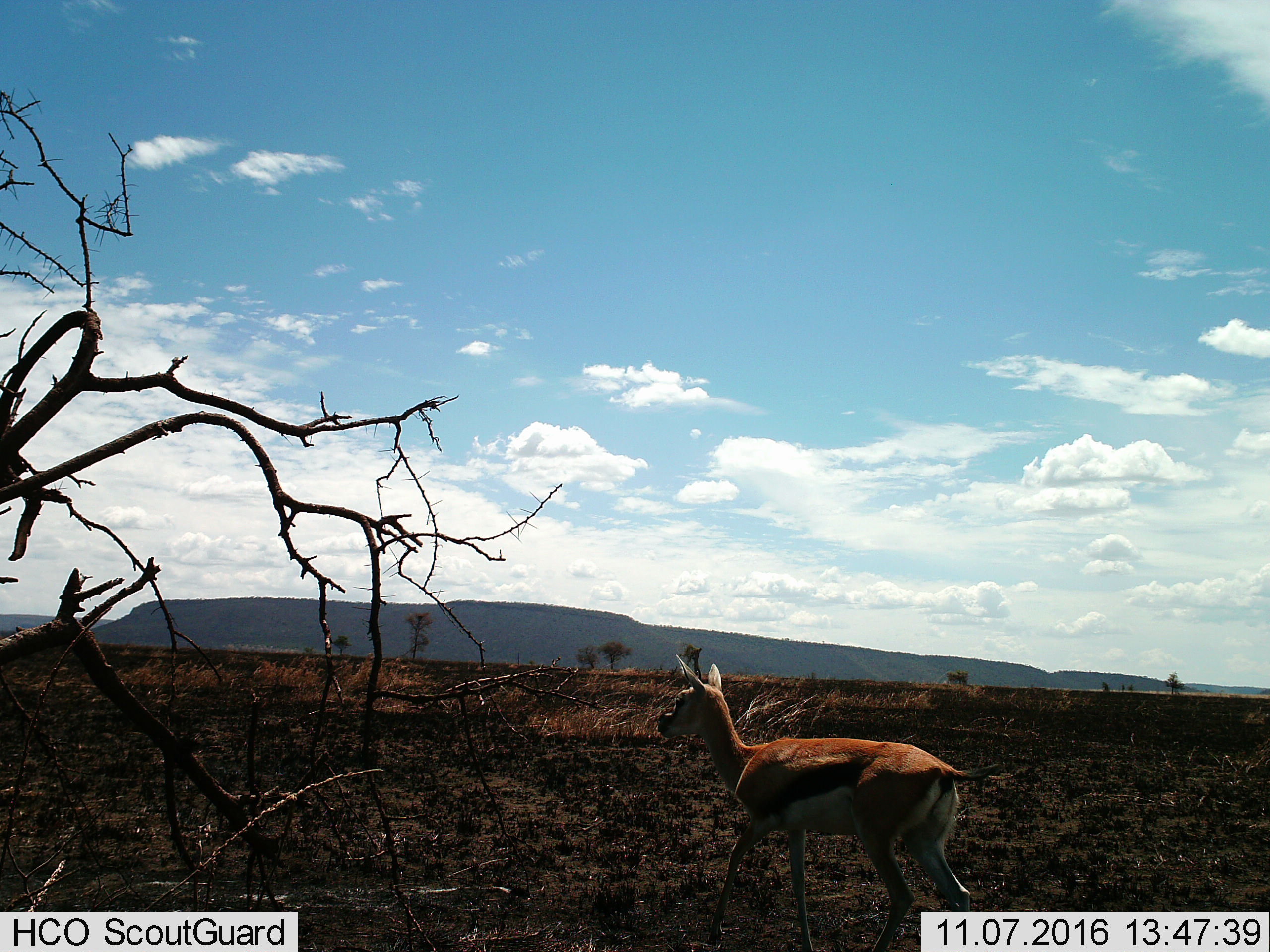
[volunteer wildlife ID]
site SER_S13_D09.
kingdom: Animalia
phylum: Chordata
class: Mammalia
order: Artiodactyla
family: Bovidae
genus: Eudorcas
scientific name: Eudorcas thomsonii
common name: thomson's gazelle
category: gazellethomsons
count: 1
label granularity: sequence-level